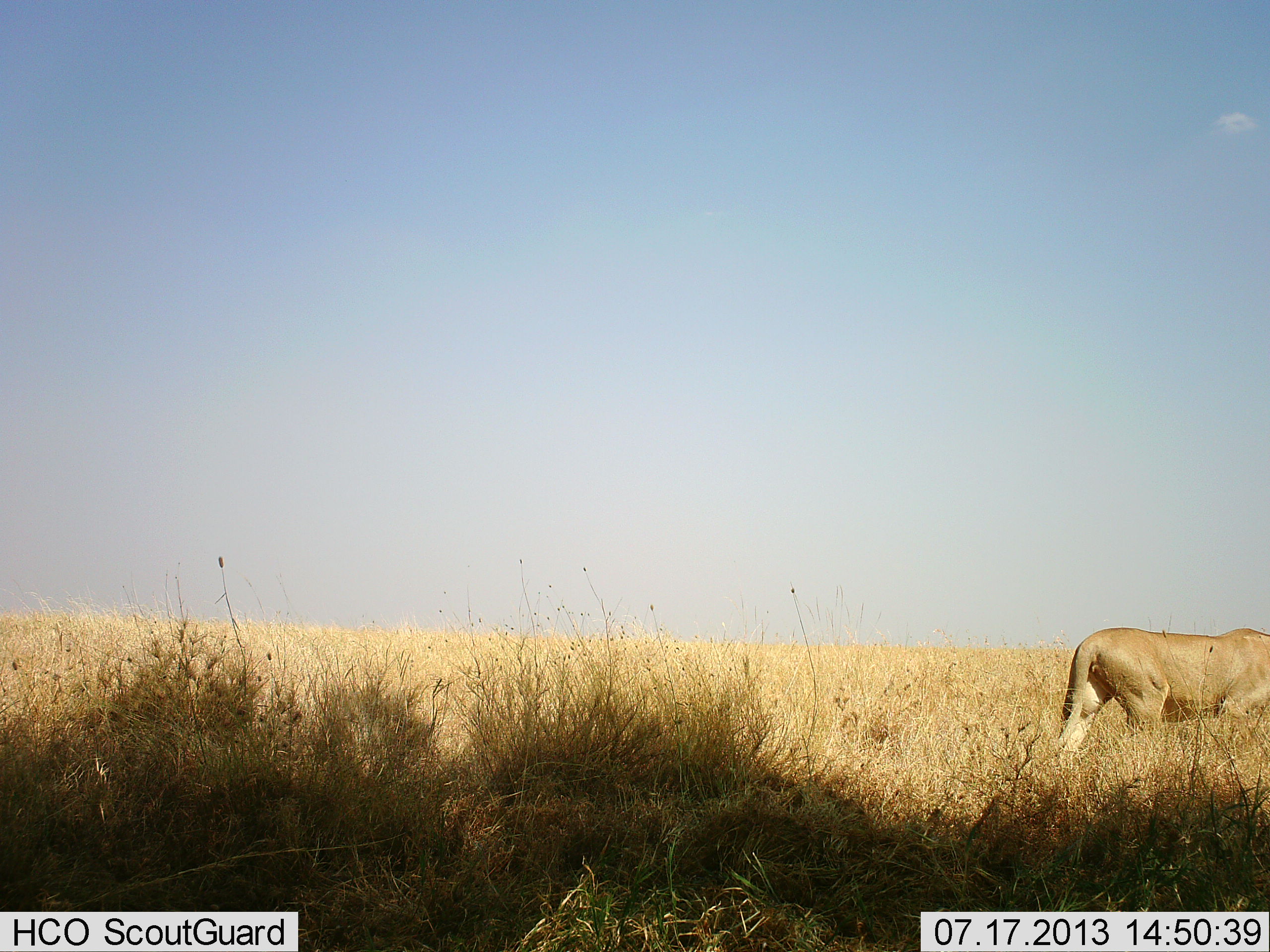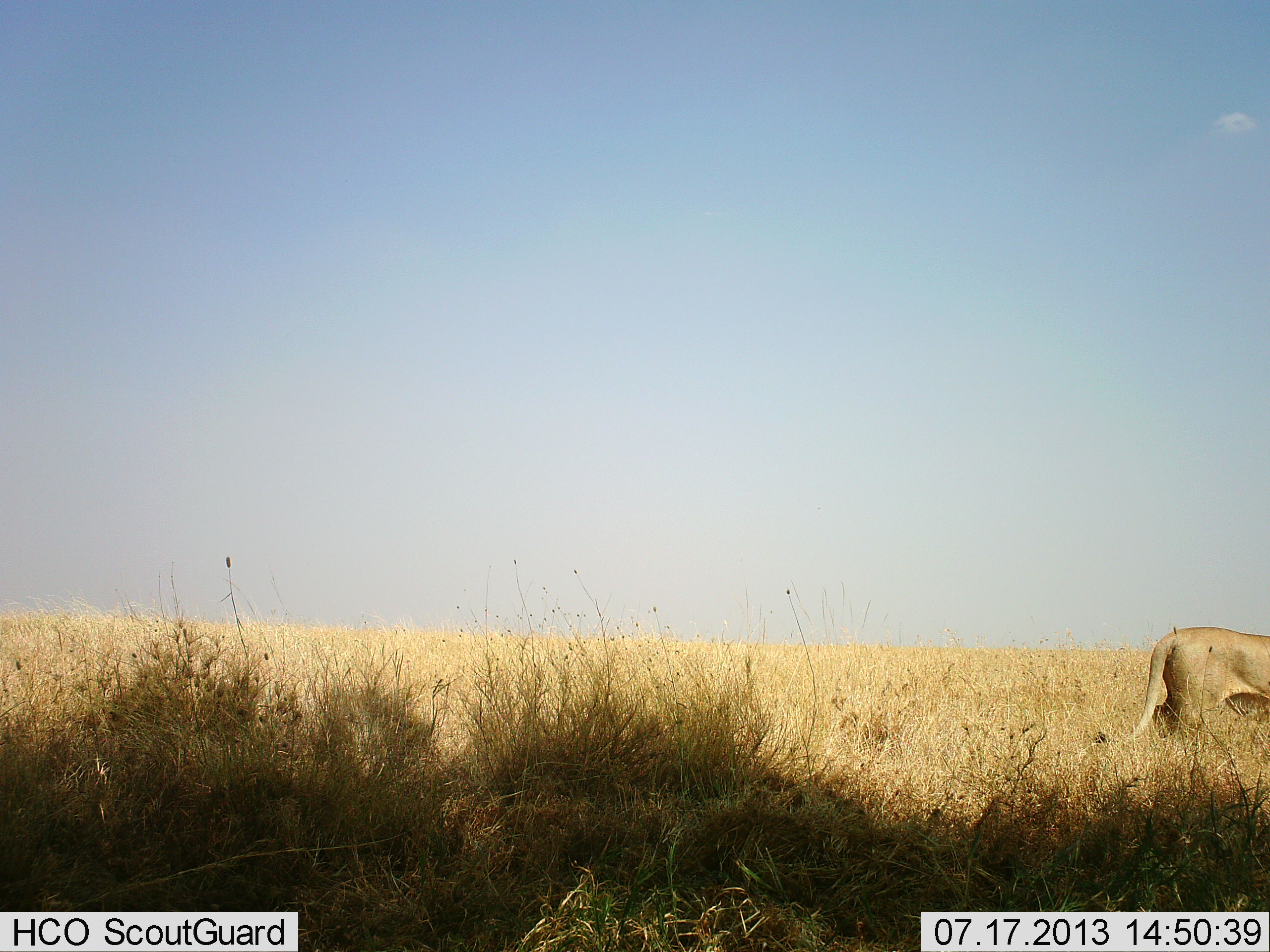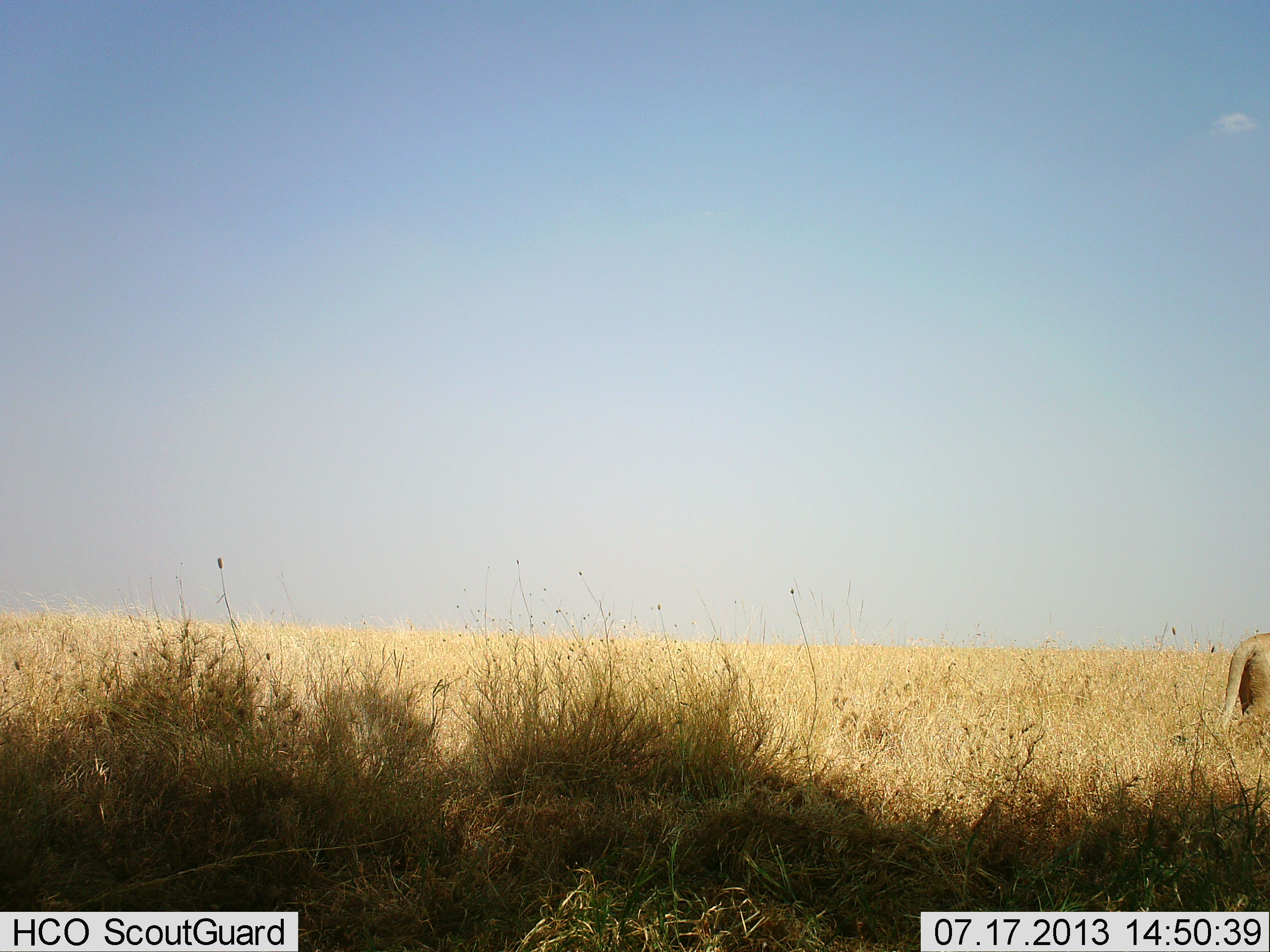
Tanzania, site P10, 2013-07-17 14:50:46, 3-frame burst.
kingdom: Animalia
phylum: Chordata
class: Mammalia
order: Carnivora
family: Felidae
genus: Panthera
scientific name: Panthera leo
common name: lion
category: lionfemale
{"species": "lionfemale (lion) (Panthera leo)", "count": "1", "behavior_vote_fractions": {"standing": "4%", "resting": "4%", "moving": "100%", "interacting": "0%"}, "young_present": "0%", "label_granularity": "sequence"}